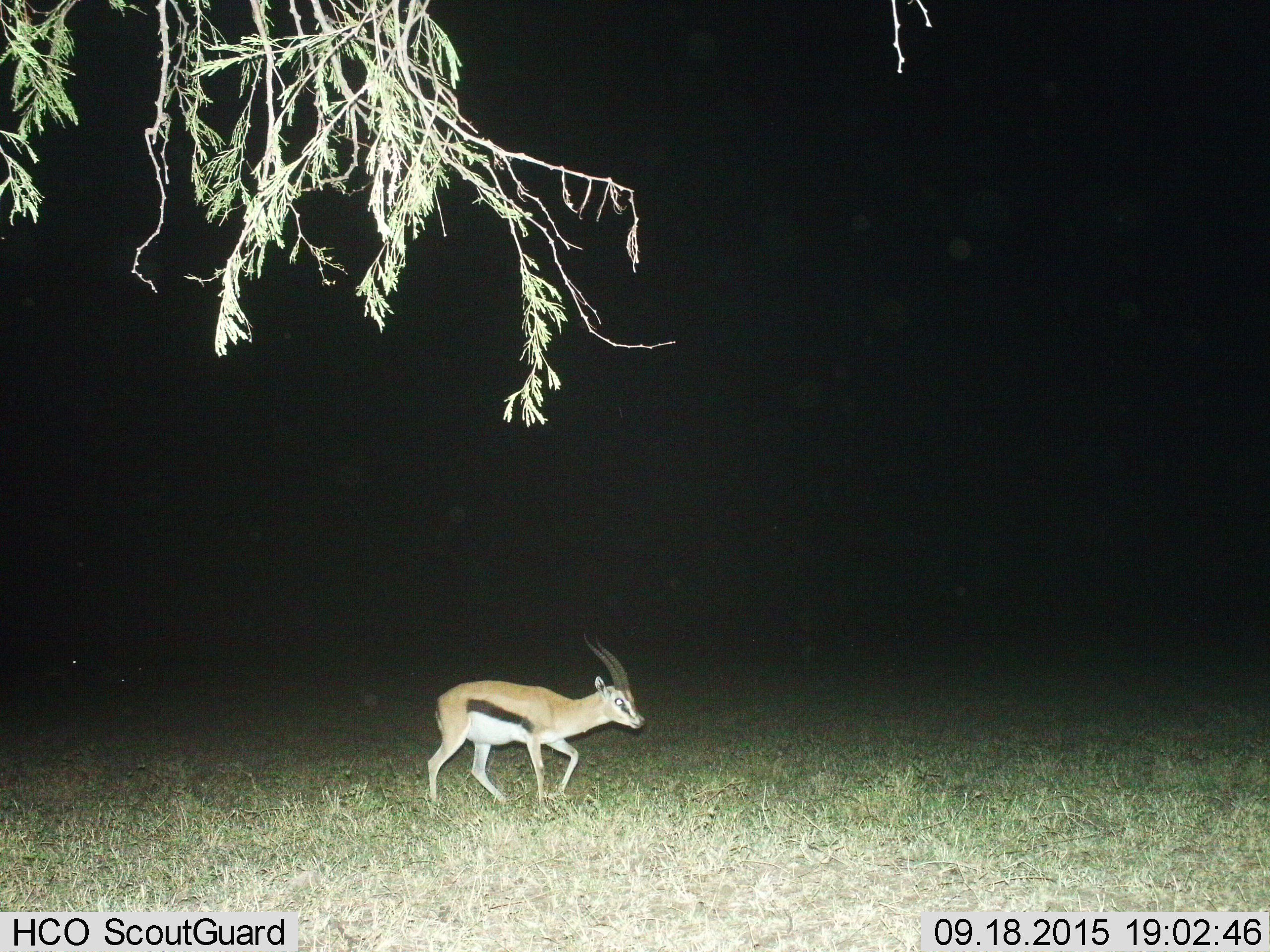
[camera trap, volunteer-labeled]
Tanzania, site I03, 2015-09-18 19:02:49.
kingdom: Animalia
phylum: Chordata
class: Mammalia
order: Artiodactyla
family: Bovidae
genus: Eudorcas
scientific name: Eudorcas thomsonii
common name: thomson's gazelle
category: gazellethomsons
Gazellethomsons (thomson's gazelle) (Eudorcas thomsonii), count 1. Behavior (volunteer vote fractions): standing 20%, resting 0%, moving 90%, interacting 0%. Young present (vote fraction): 0%. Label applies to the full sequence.